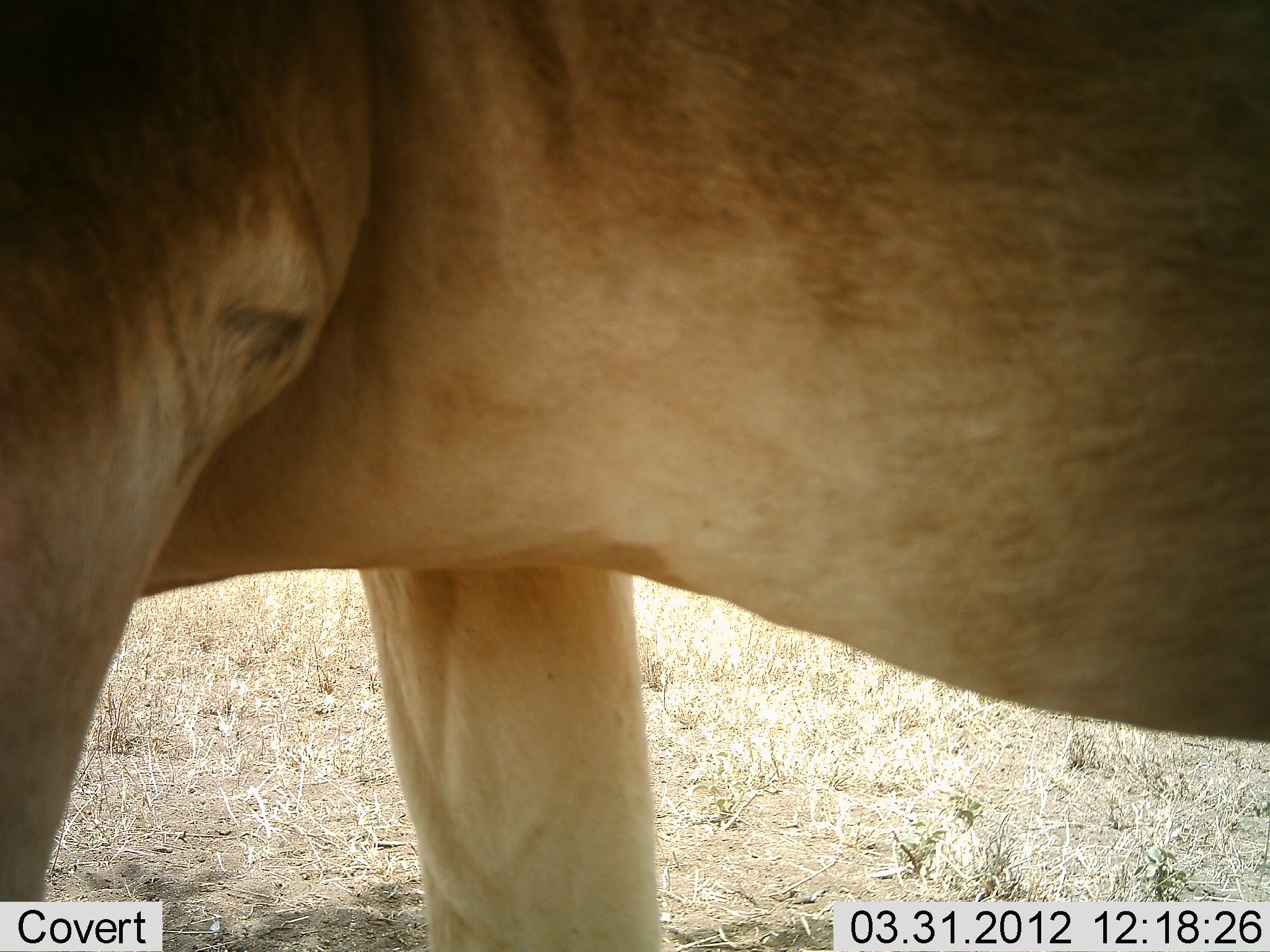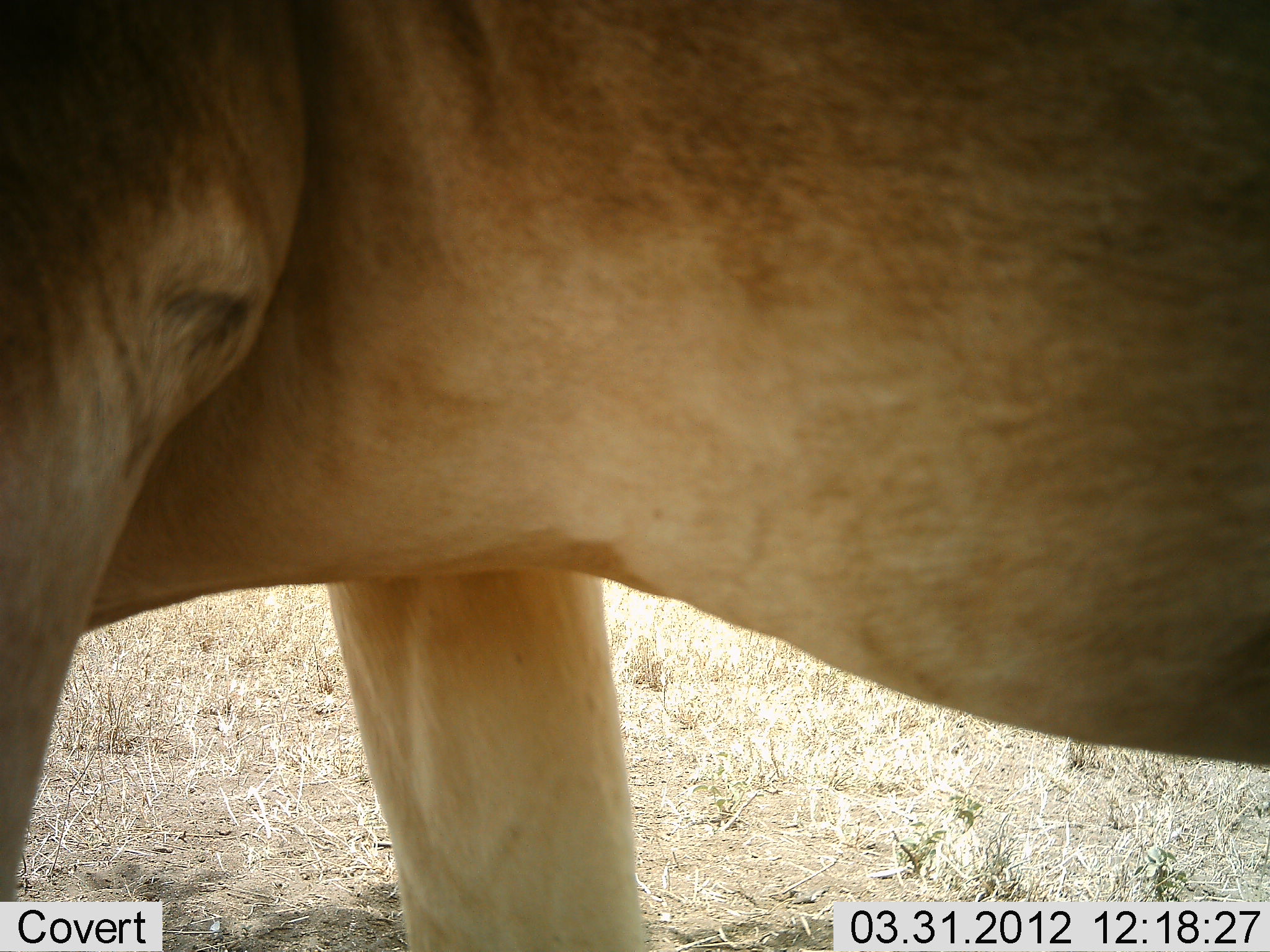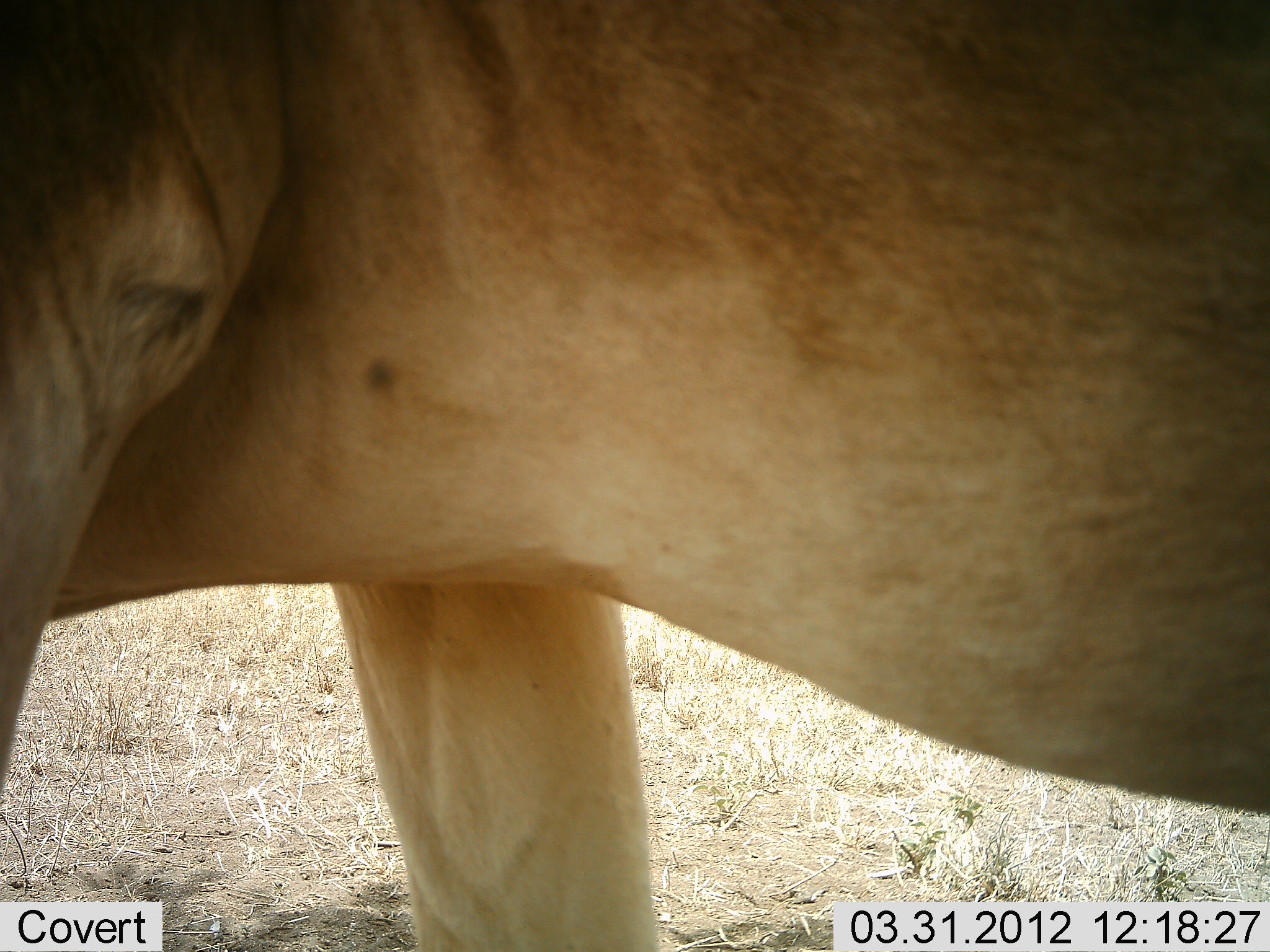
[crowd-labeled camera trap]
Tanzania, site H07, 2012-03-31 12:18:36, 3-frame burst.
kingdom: Animalia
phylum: Chordata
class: Mammalia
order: Artiodactyla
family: Bovidae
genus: Alcelaphus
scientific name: Alcelaphus buselaphus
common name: hartebeest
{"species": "hartebeest (Alcelaphus buselaphus)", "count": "1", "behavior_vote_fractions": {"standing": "85%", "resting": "0%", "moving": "15%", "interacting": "0%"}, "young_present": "0%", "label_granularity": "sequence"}